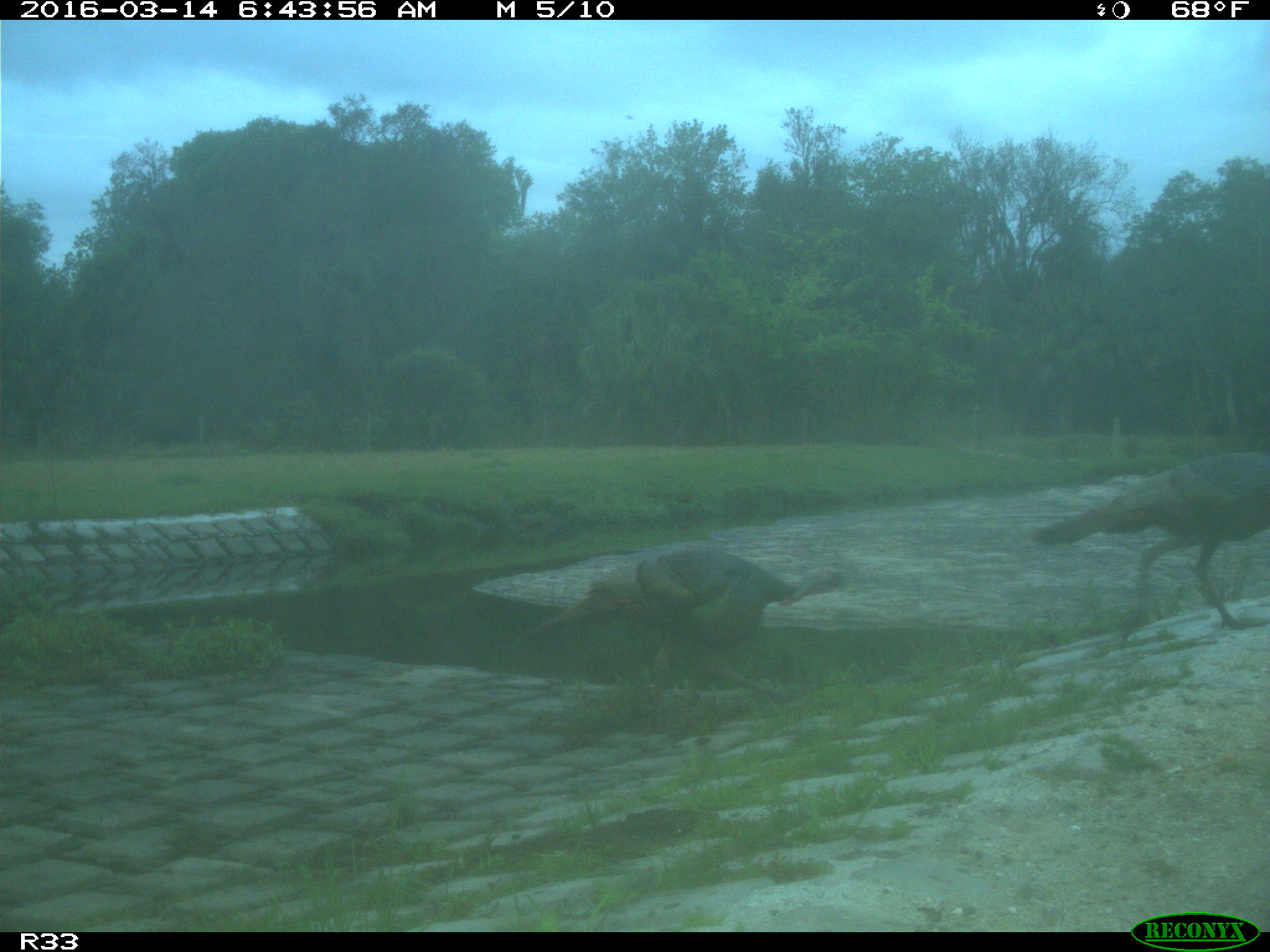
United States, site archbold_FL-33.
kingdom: Animalia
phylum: Chordata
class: Aves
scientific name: Aves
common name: birds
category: unidentified bird